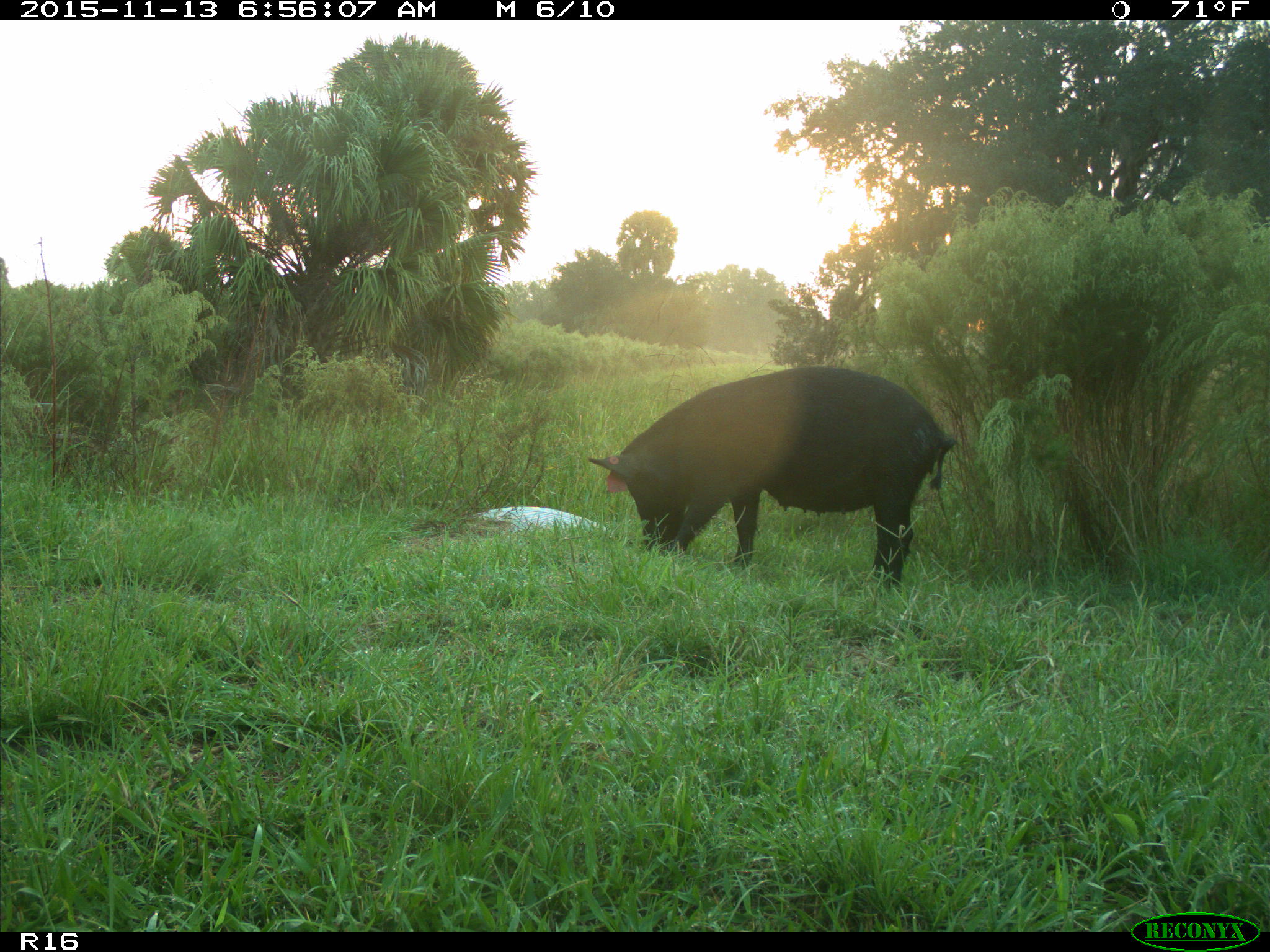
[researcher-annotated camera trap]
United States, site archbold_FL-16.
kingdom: Animalia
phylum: Chordata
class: Mammalia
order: Artiodactyla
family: Suidae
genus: Sus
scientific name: Sus scrofa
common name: wild boar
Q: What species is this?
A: Sus scrofa (wild boar).